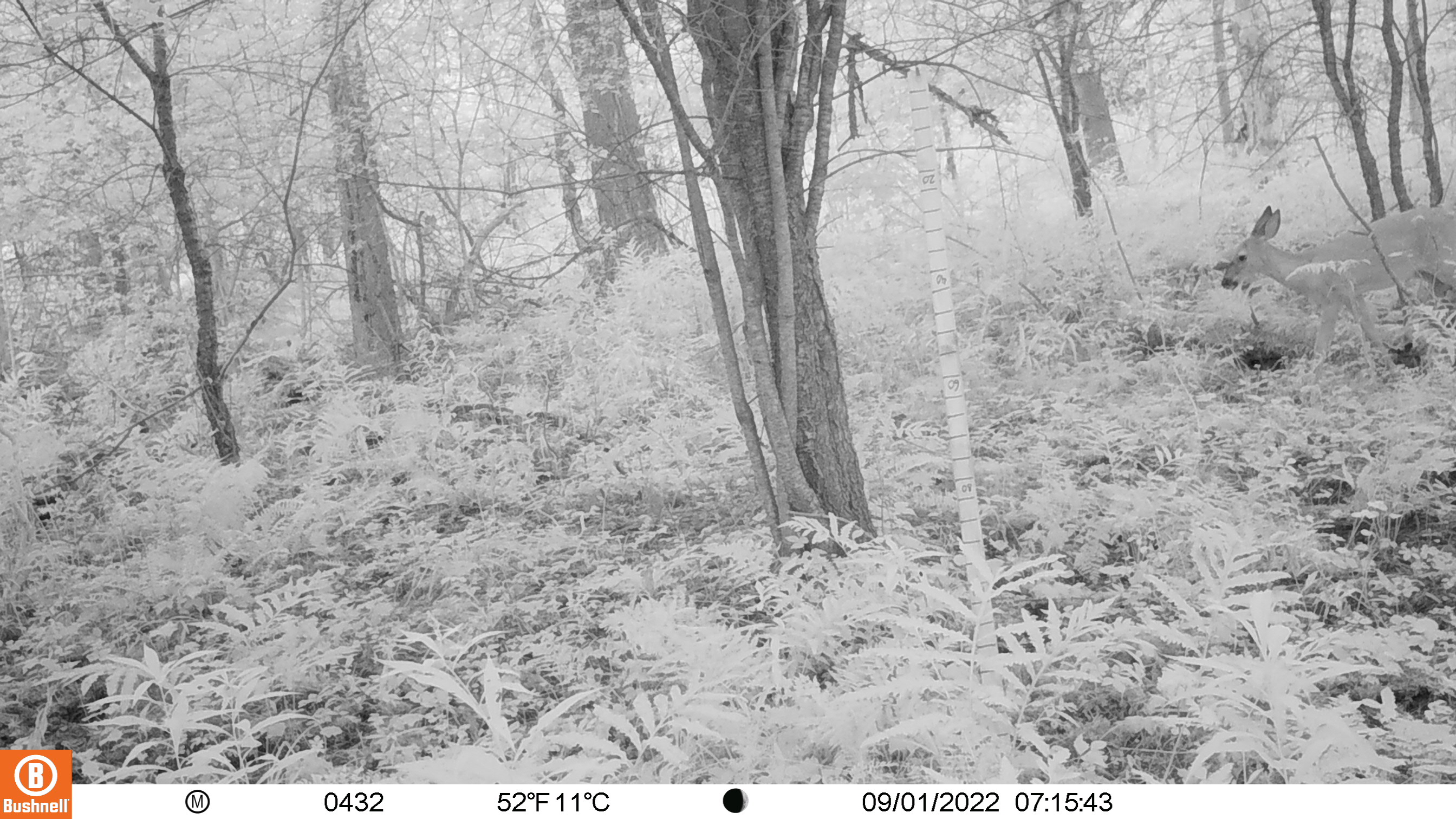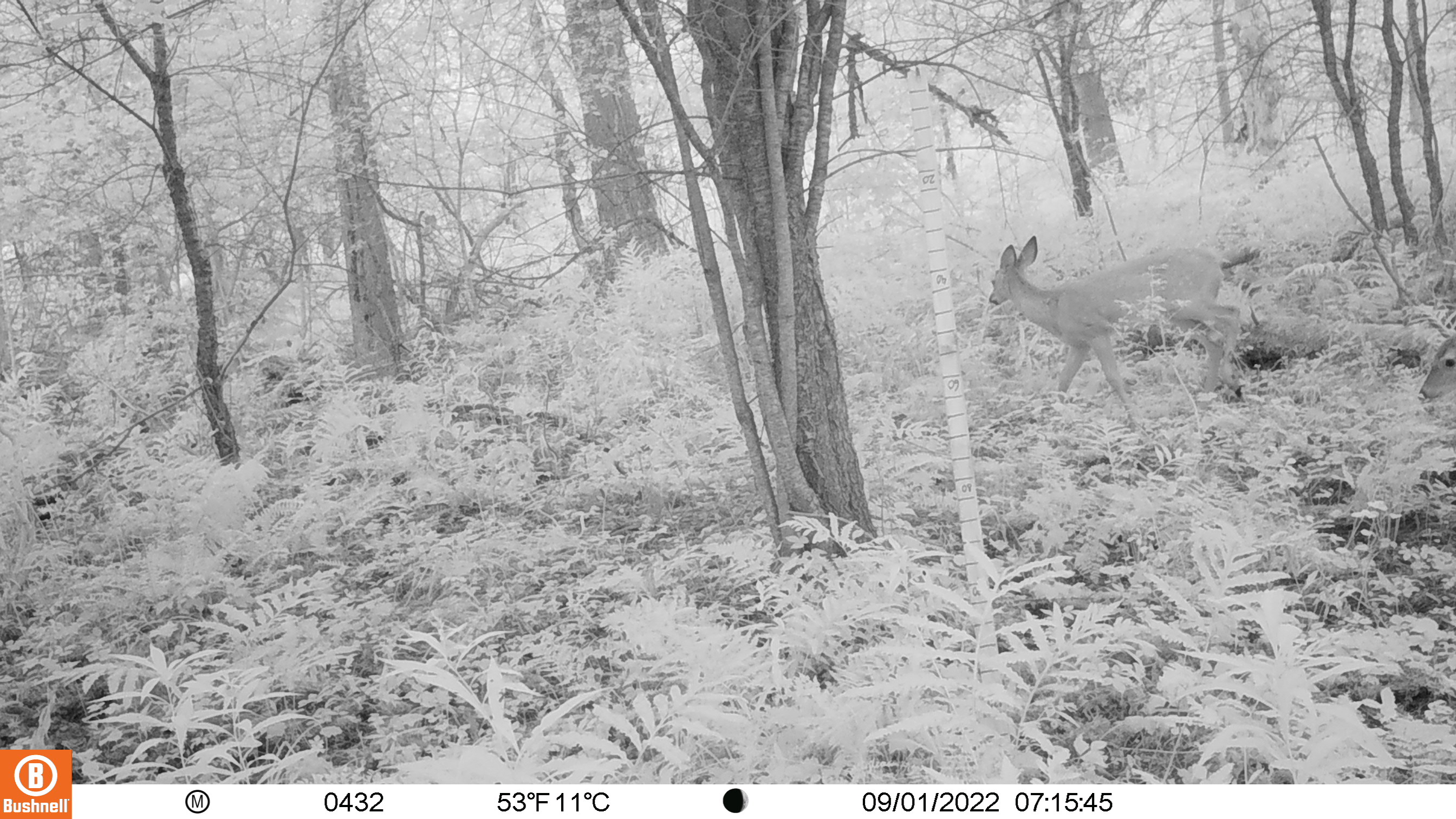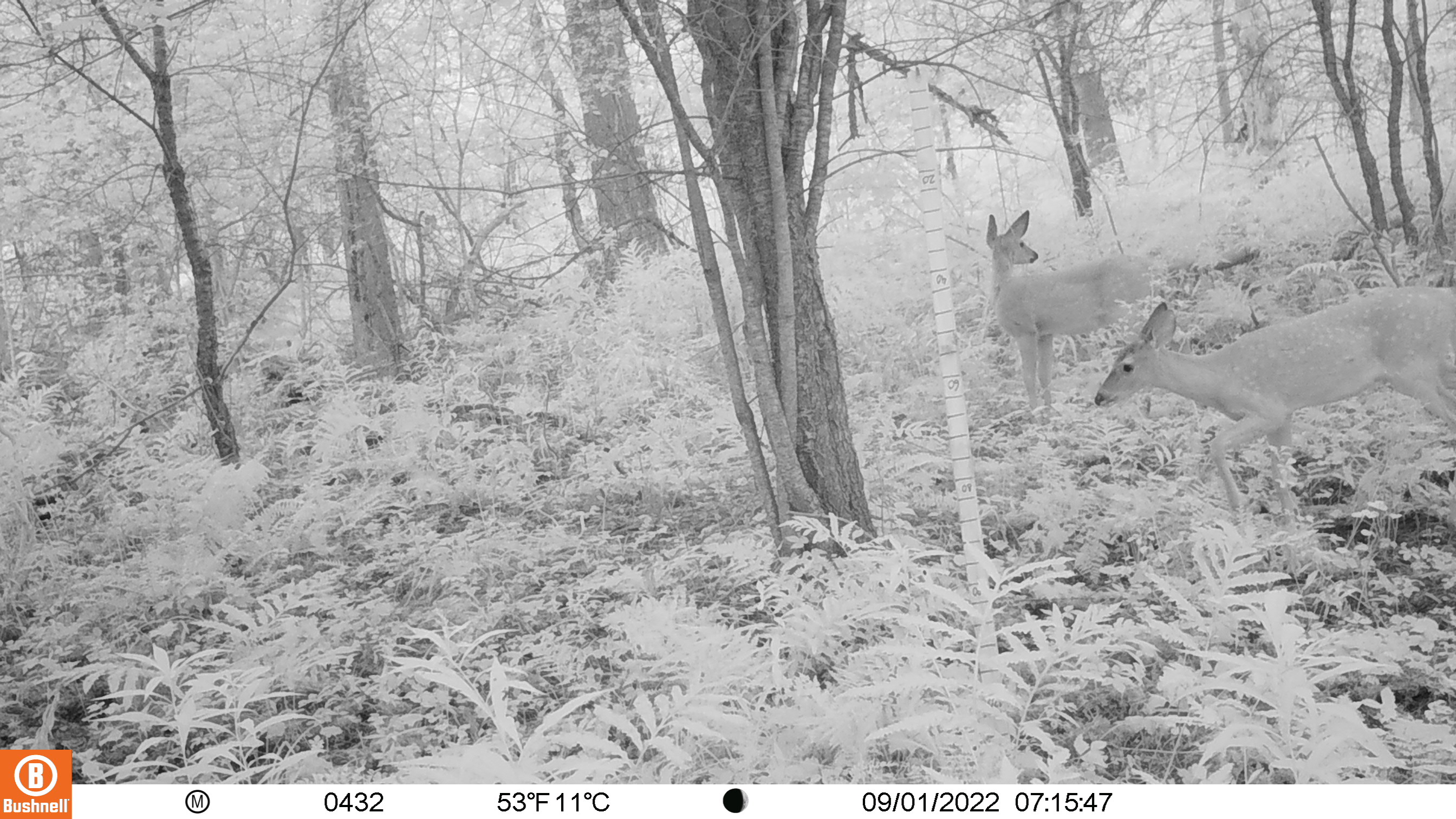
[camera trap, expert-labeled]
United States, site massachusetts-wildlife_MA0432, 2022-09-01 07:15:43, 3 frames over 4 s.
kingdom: Animalia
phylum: Chordata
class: Mammalia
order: Artiodactyla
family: Cervidae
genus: Odocoileus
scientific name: Odocoileus virginianus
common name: white-tailed deer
White-tailed deer (Odocoileus virginianus).